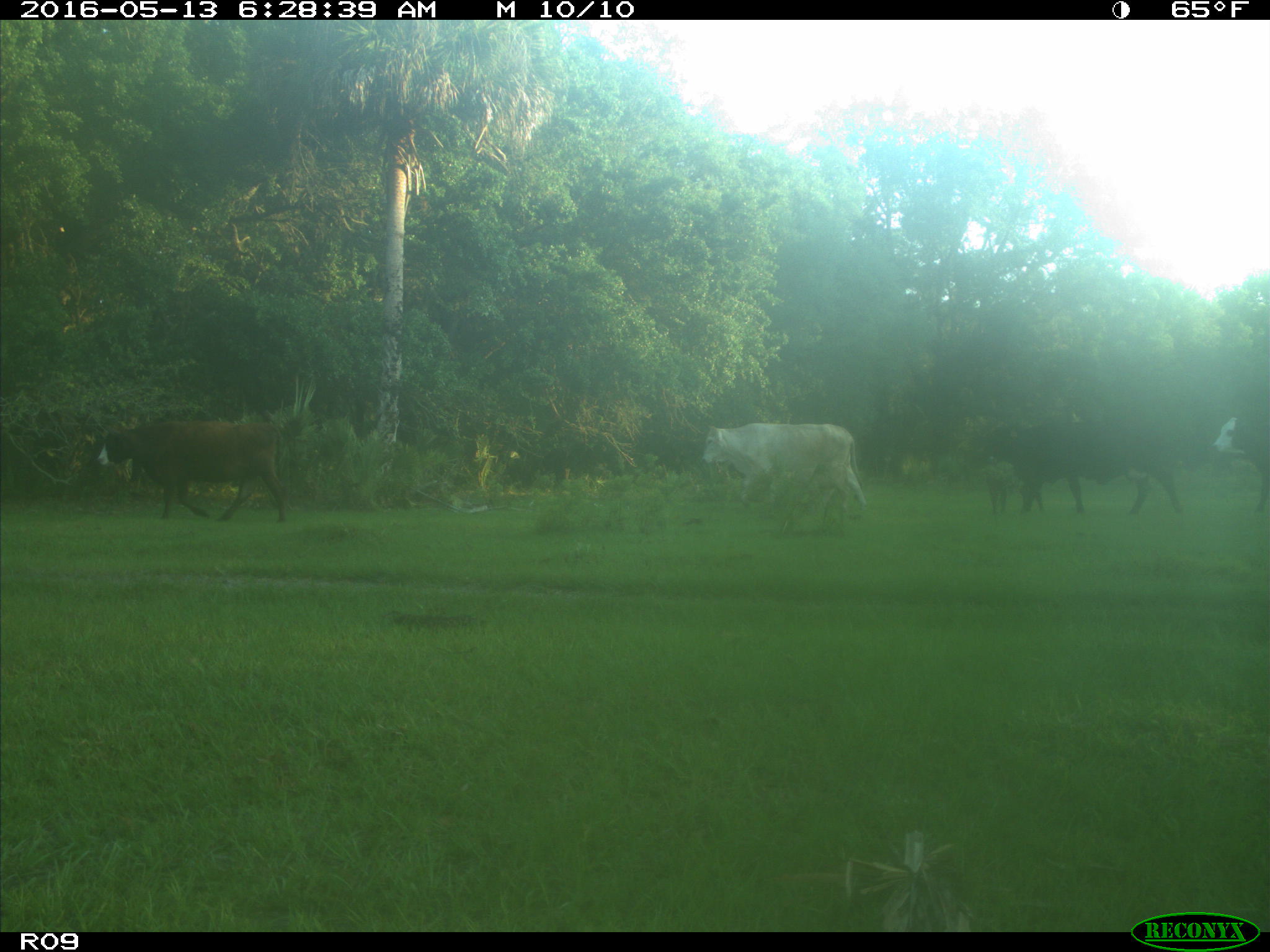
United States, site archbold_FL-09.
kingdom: Animalia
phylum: Chordata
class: Mammalia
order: Artiodactyla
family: Bovidae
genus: Bos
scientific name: Bos taurus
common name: domestic cow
Bos taurus (domestic cow).